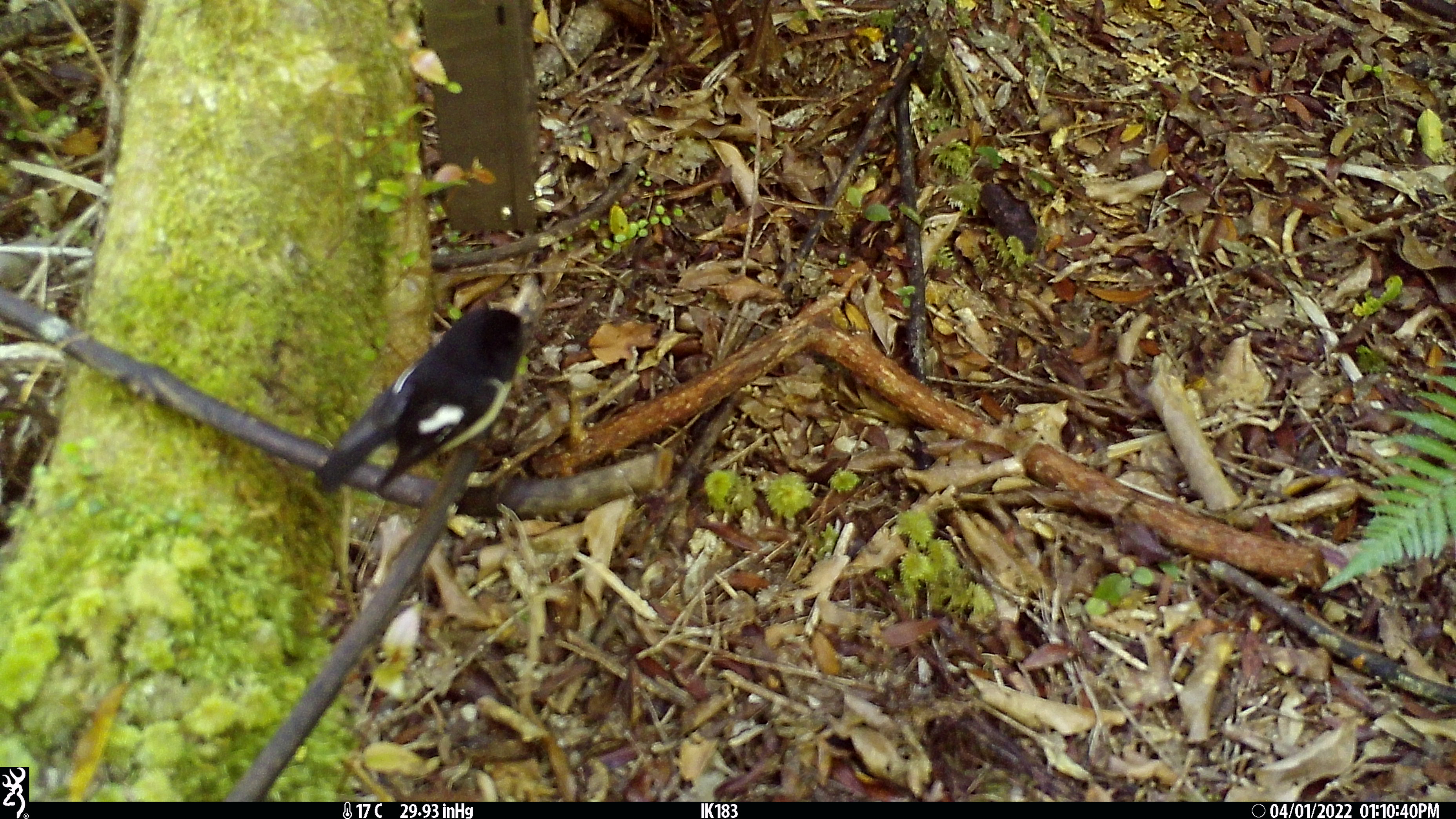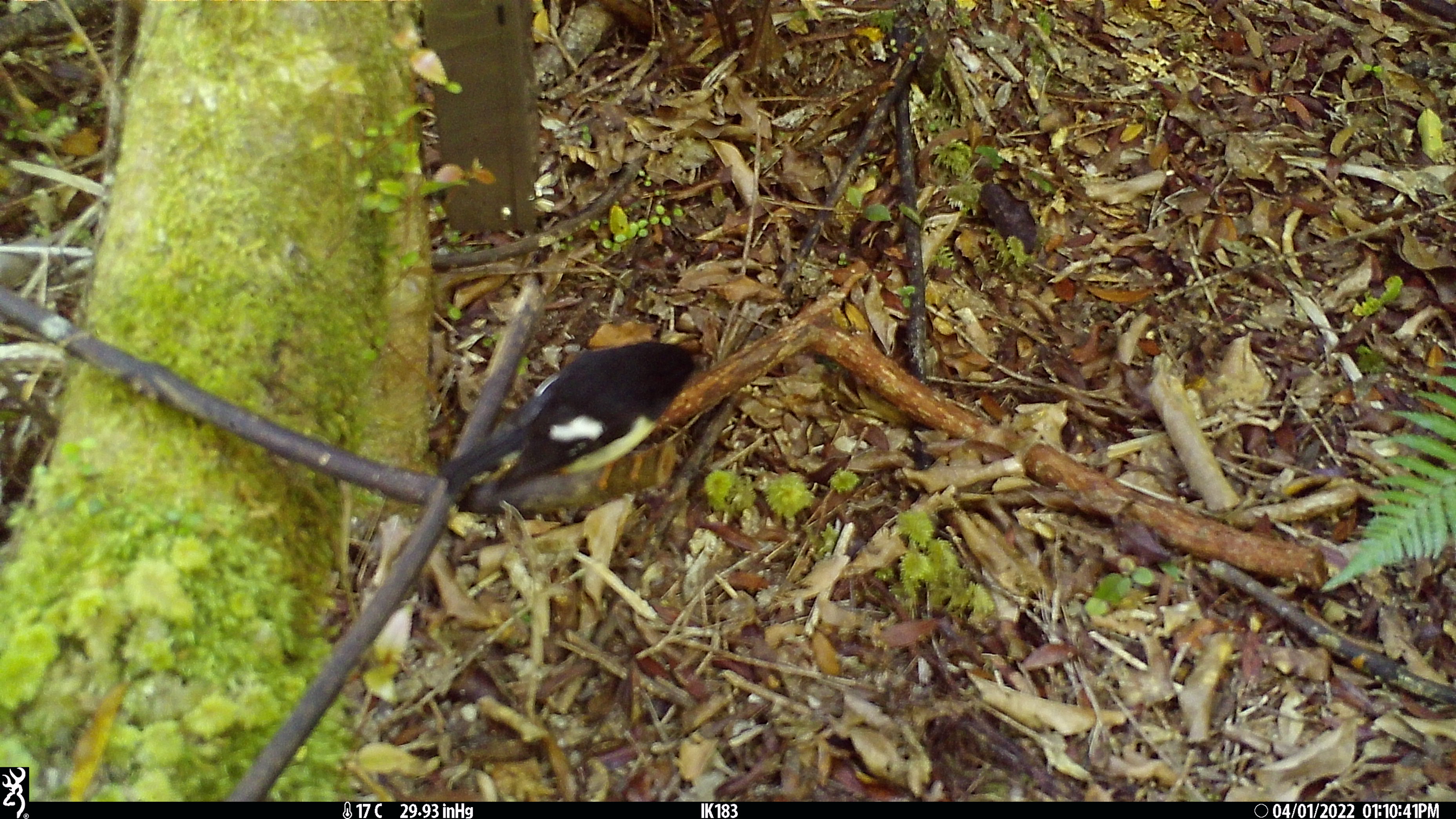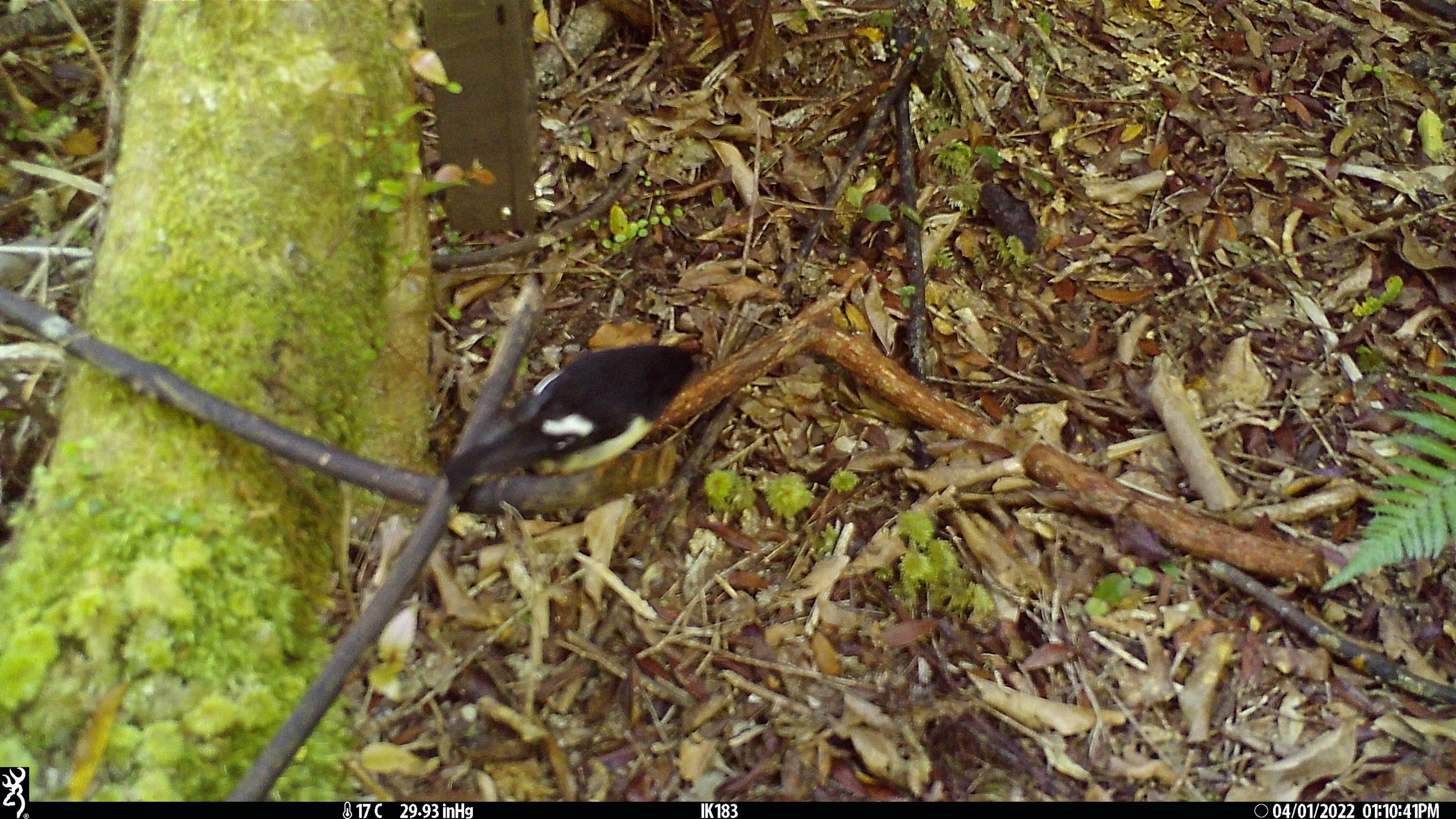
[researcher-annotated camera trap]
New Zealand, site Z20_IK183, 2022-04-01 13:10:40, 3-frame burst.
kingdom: Animalia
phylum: Chordata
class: Aves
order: Passeriformes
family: Petroicidae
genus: Petroica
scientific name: Petroica macrocephala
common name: tomtit